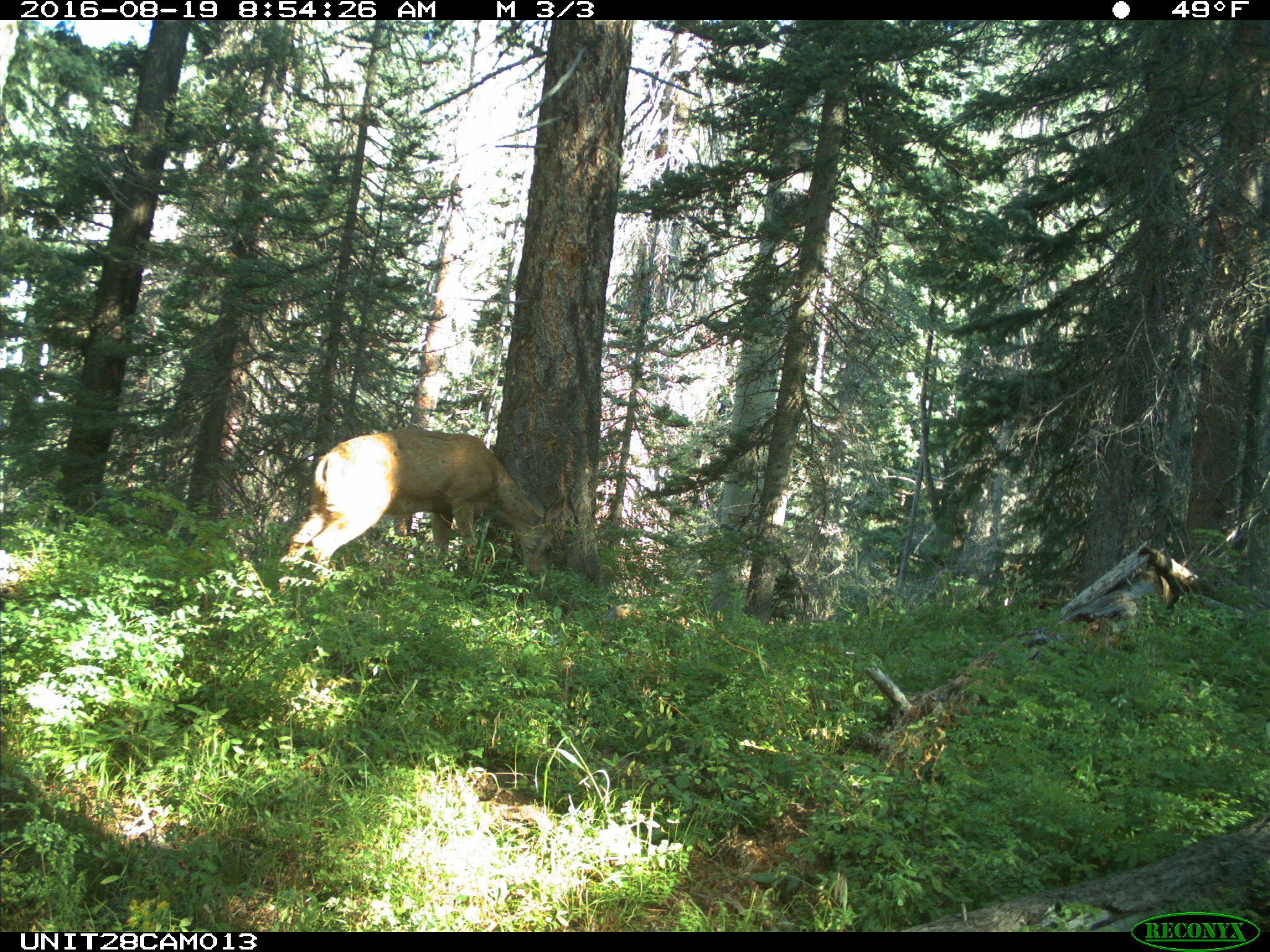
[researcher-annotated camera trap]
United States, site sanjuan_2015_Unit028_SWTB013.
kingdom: Animalia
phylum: Chordata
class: Mammalia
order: Artiodactyla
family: Cervidae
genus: Odocoileus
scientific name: Odocoileus hemionus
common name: mule deer